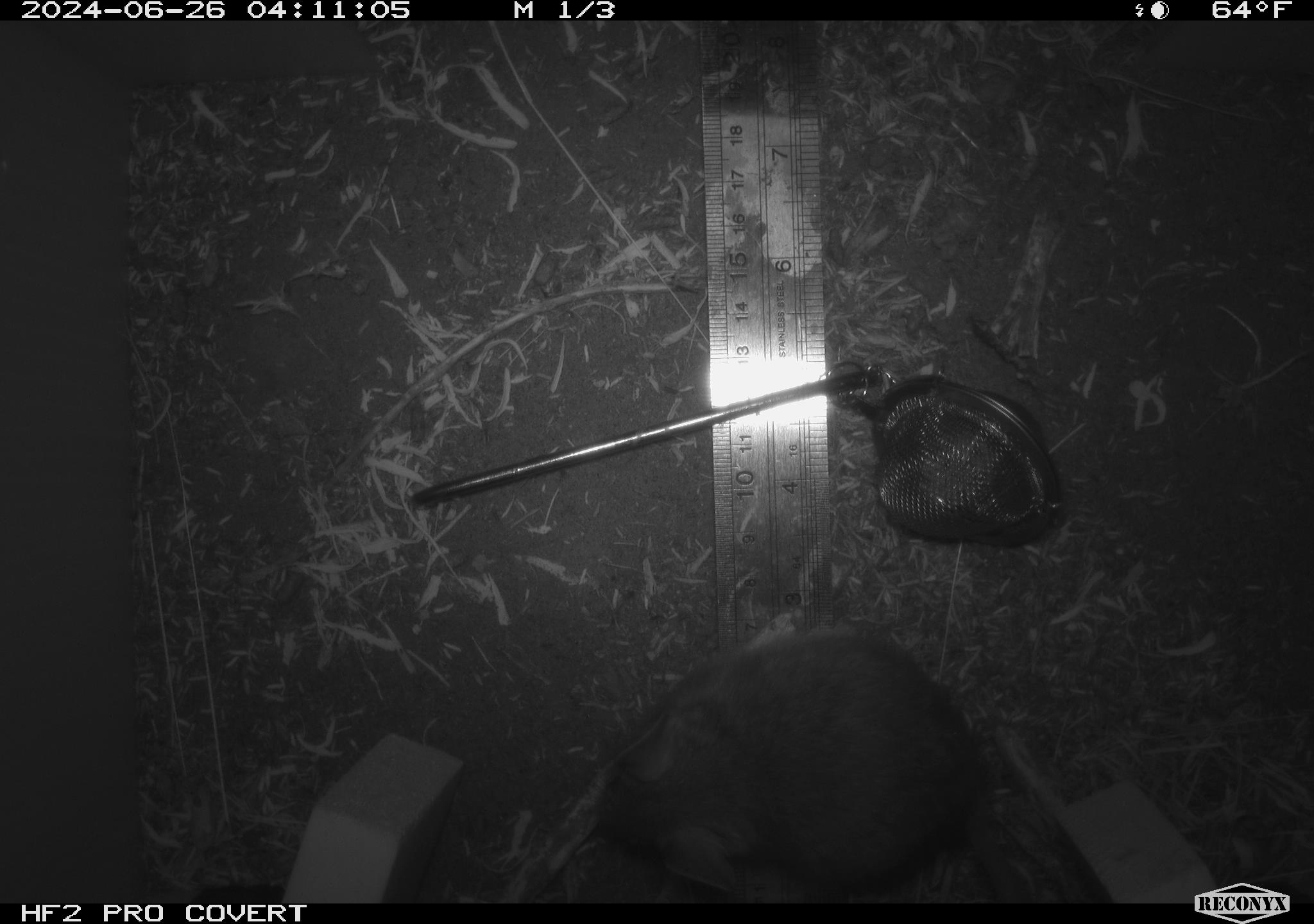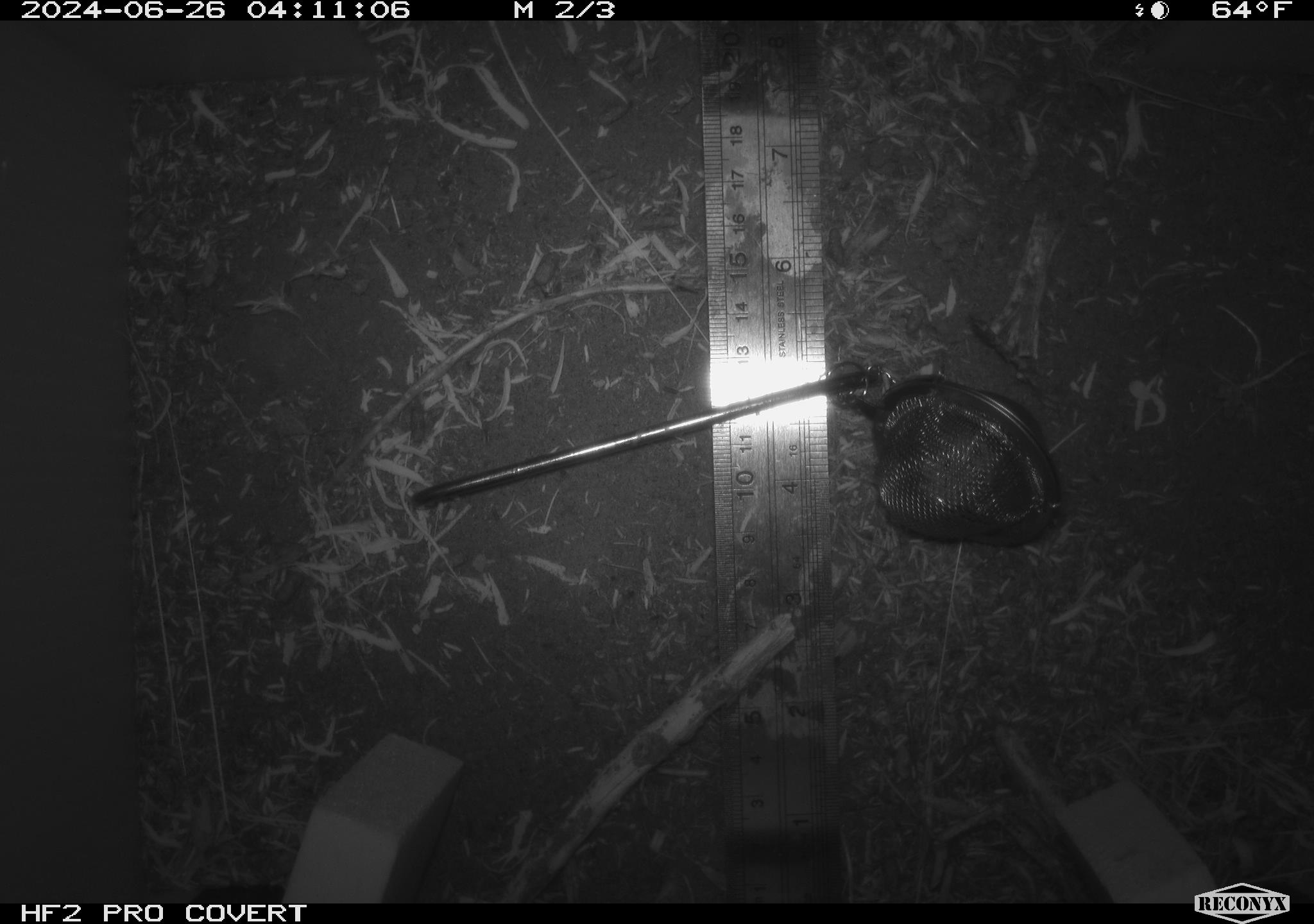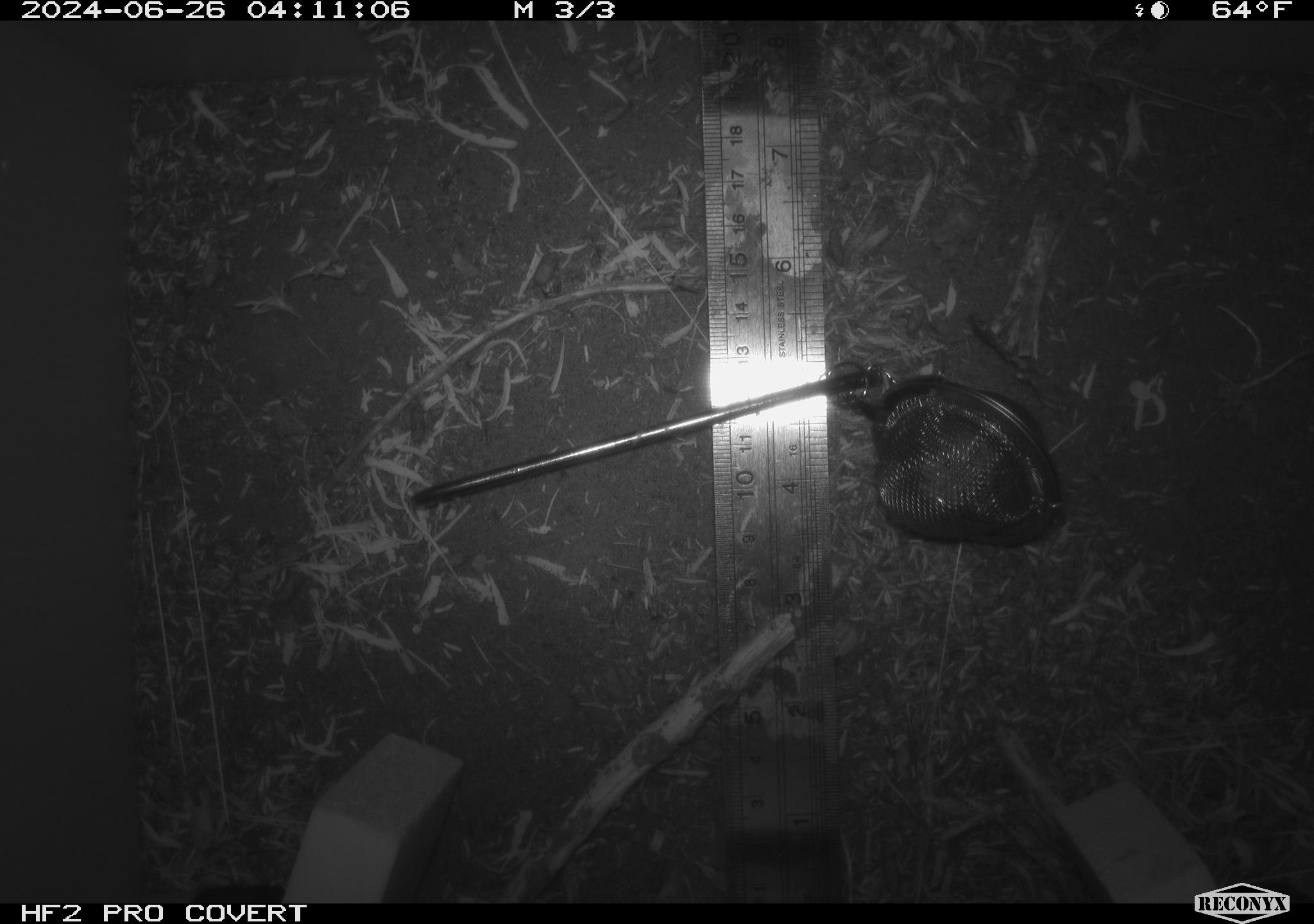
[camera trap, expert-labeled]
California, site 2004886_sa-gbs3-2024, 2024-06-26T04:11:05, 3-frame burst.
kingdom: Animalia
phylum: Chordata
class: Mammalia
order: Rodentia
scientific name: Rodentia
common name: woodrat or rat or mouse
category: woodrat or rat or mouse species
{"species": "woodrat or rat or mouse species (woodrat or rat or mouse) (Rodentia)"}